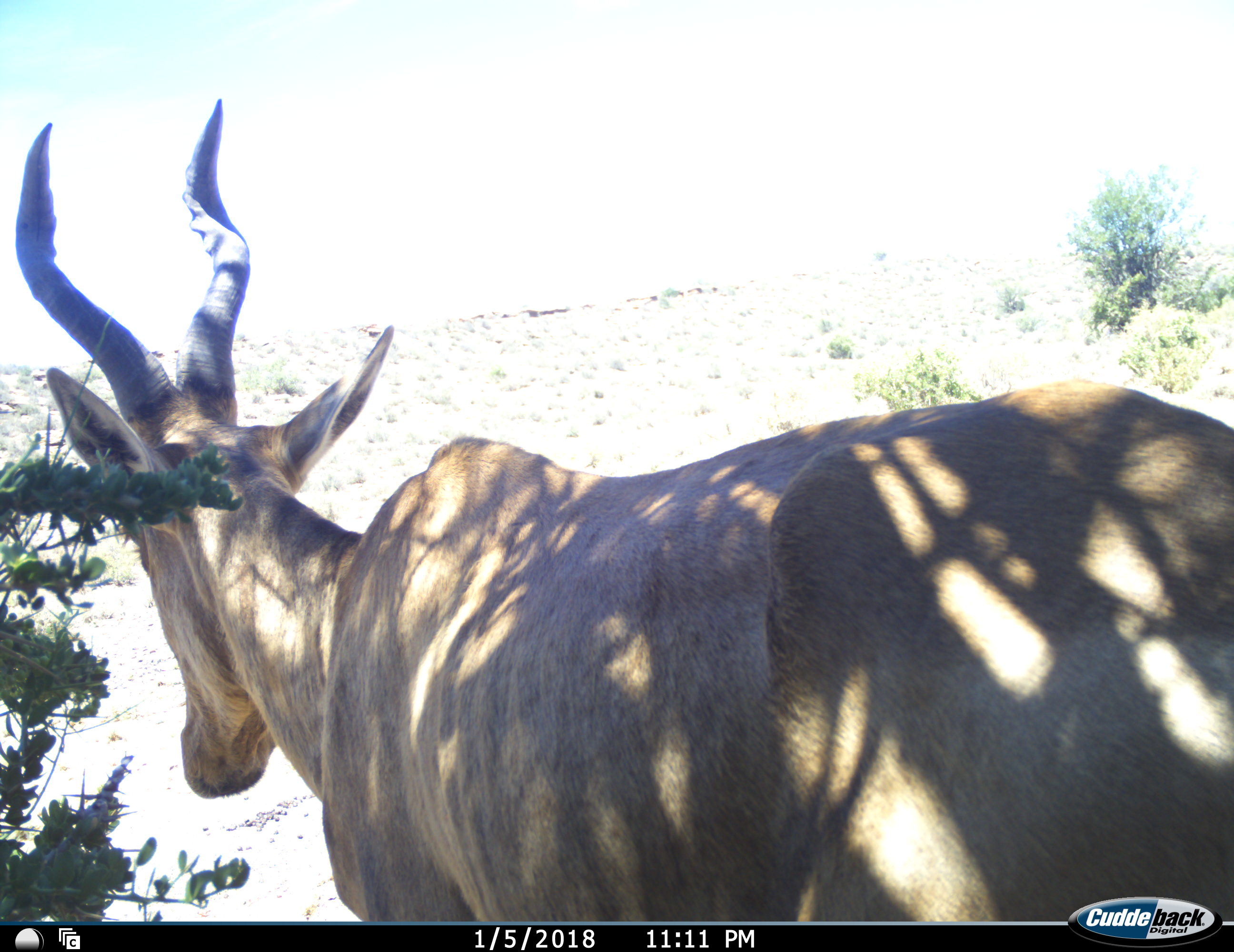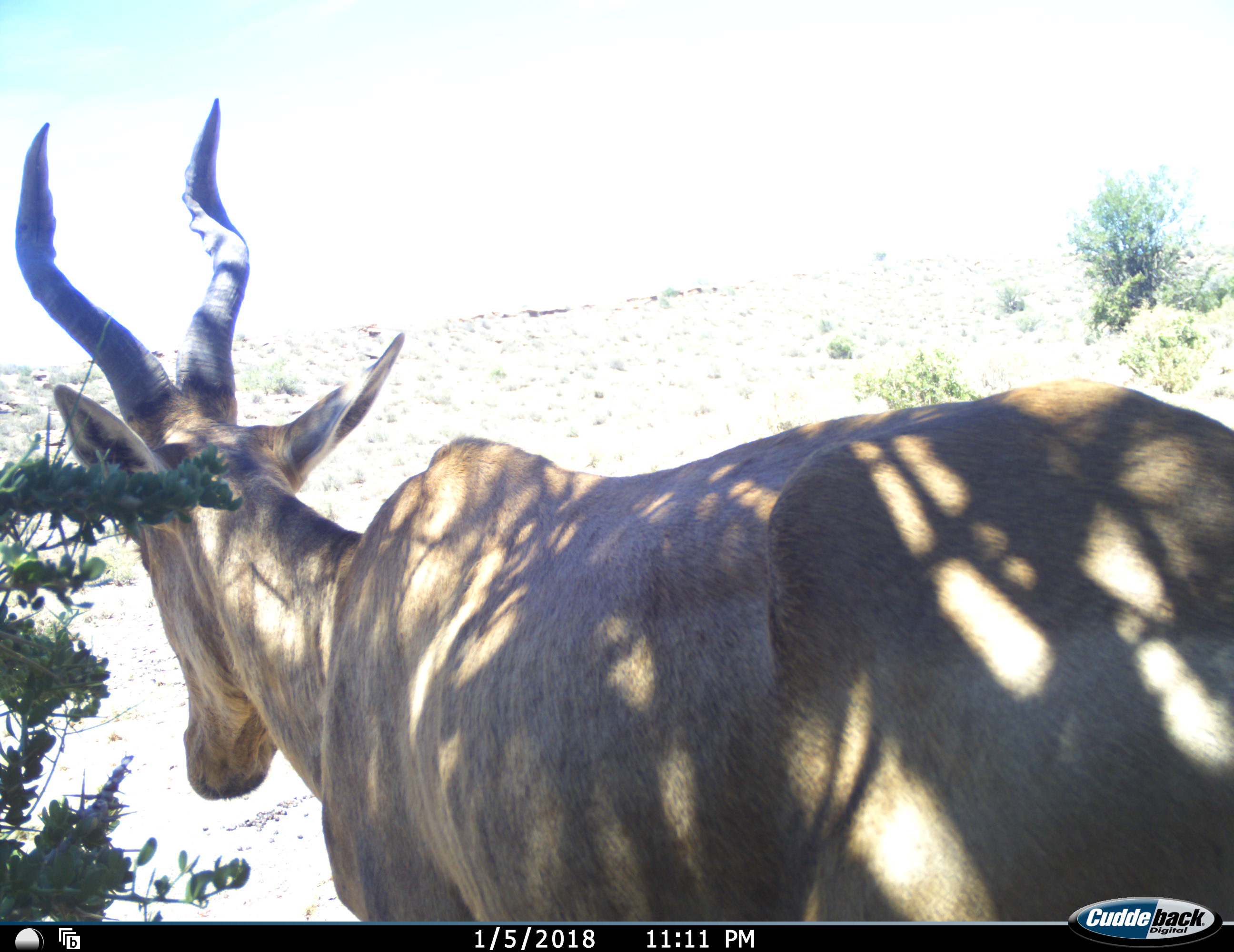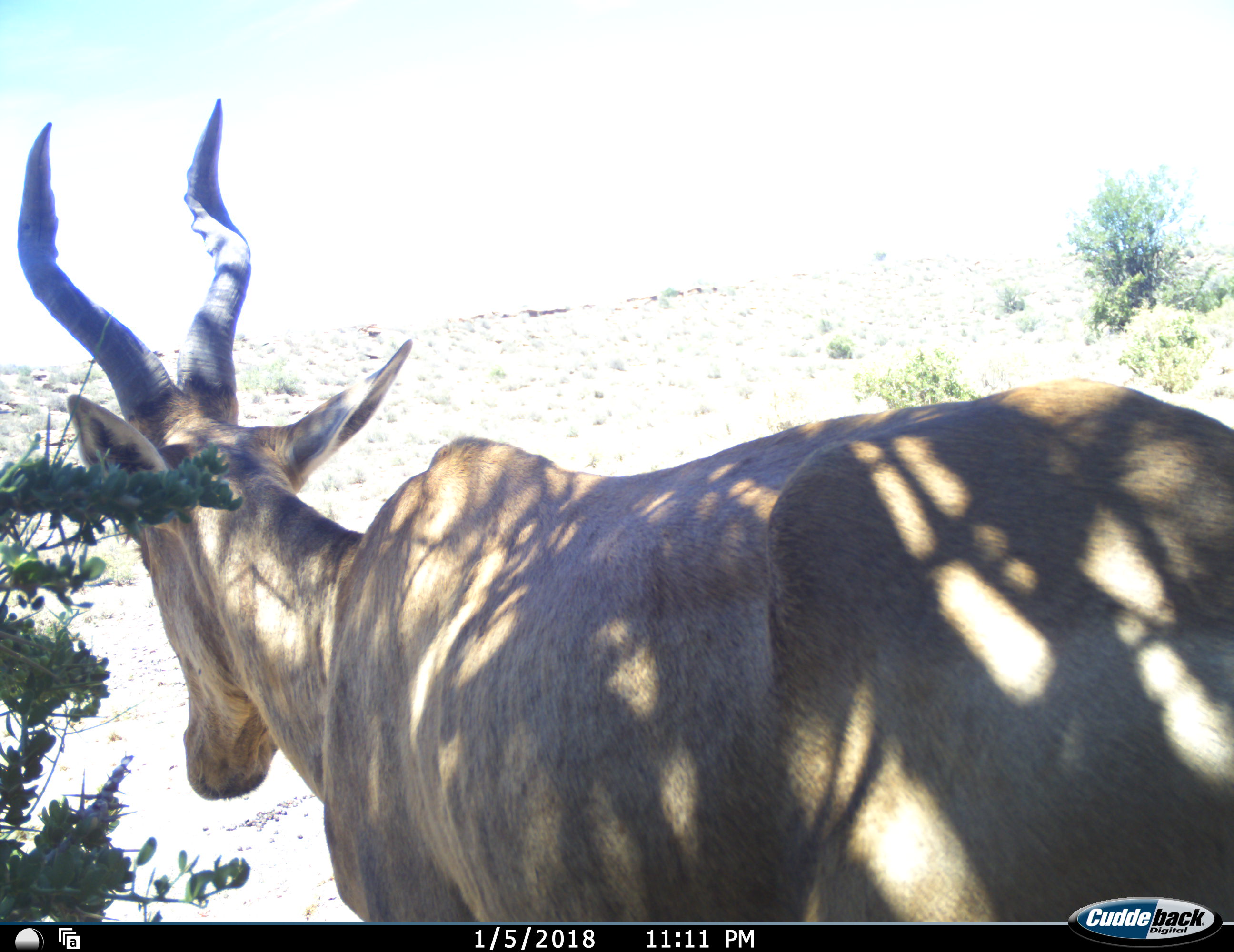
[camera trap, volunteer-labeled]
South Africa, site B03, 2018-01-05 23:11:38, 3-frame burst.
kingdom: Animalia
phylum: Chordata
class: Mammalia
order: Artiodactyla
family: Bovidae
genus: Alcelaphus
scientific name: Alcelaphus buselaphus caama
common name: red hartebeest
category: hartebeestred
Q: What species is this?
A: Hartebeestred (red hartebeest) (Alcelaphus buselaphus caama).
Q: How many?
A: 1.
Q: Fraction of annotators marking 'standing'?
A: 100%.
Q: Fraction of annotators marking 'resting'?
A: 0%.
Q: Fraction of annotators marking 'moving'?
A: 0%.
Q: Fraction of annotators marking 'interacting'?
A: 0%.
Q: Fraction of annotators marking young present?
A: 0%.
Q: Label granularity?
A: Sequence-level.